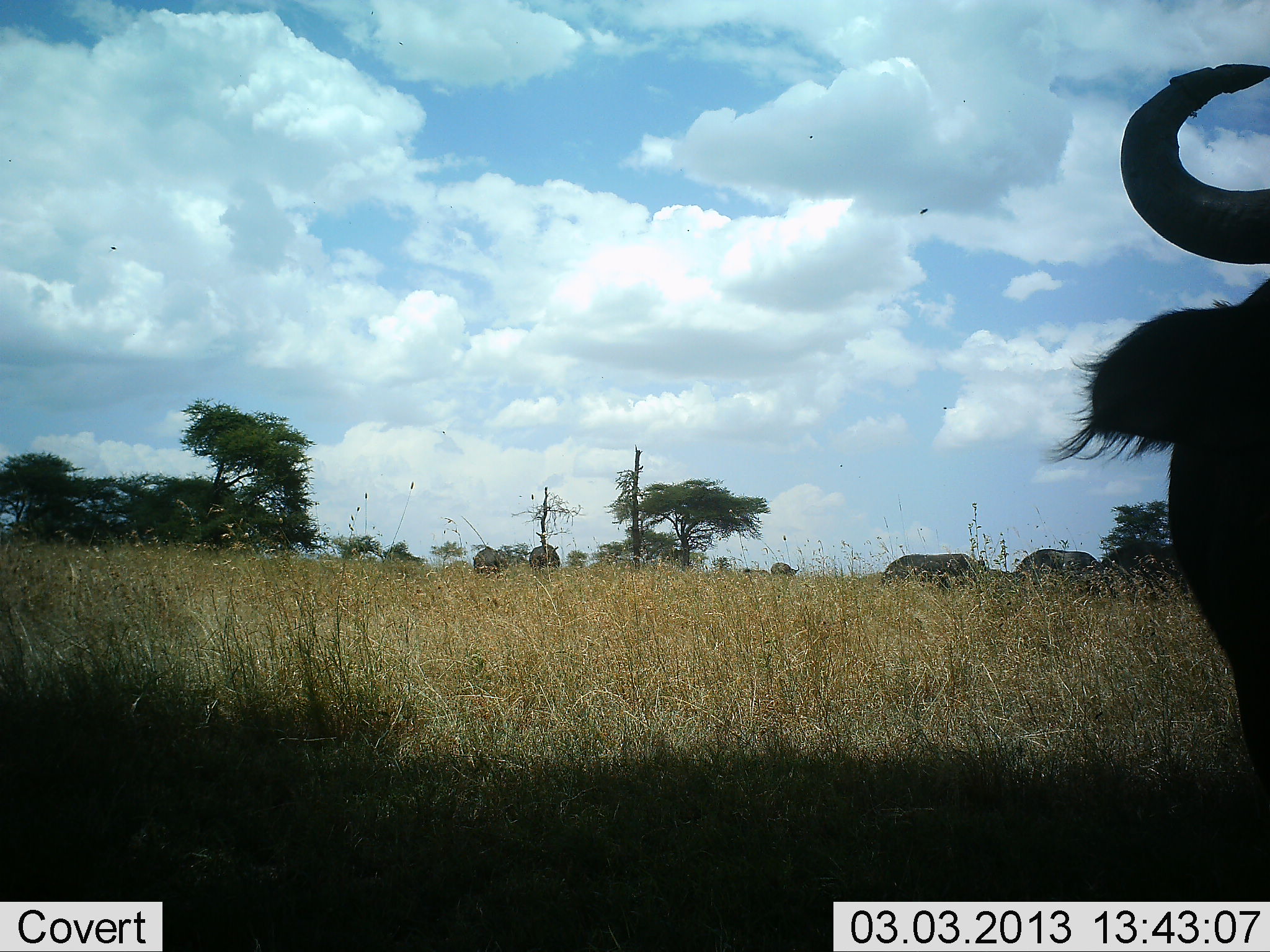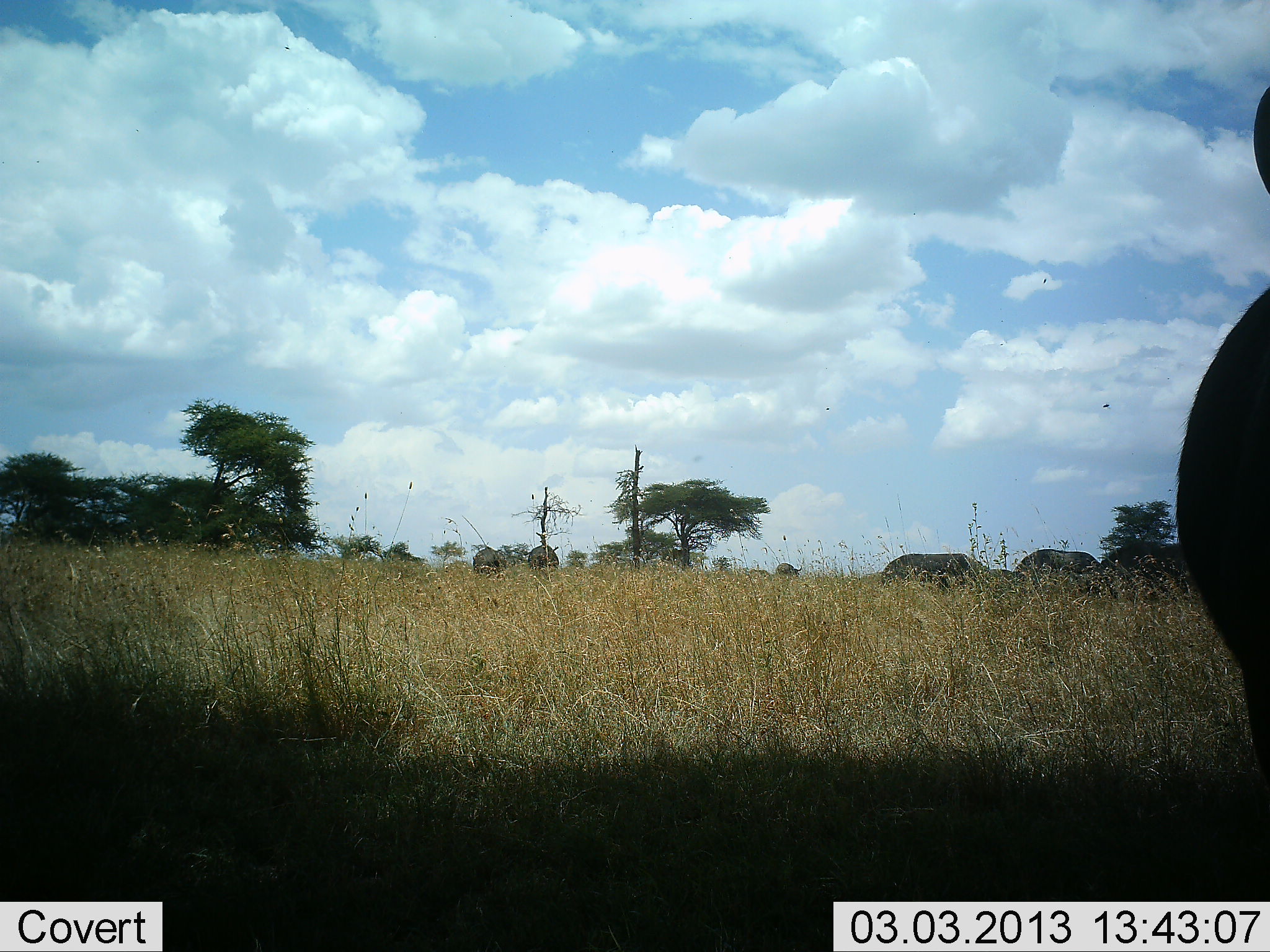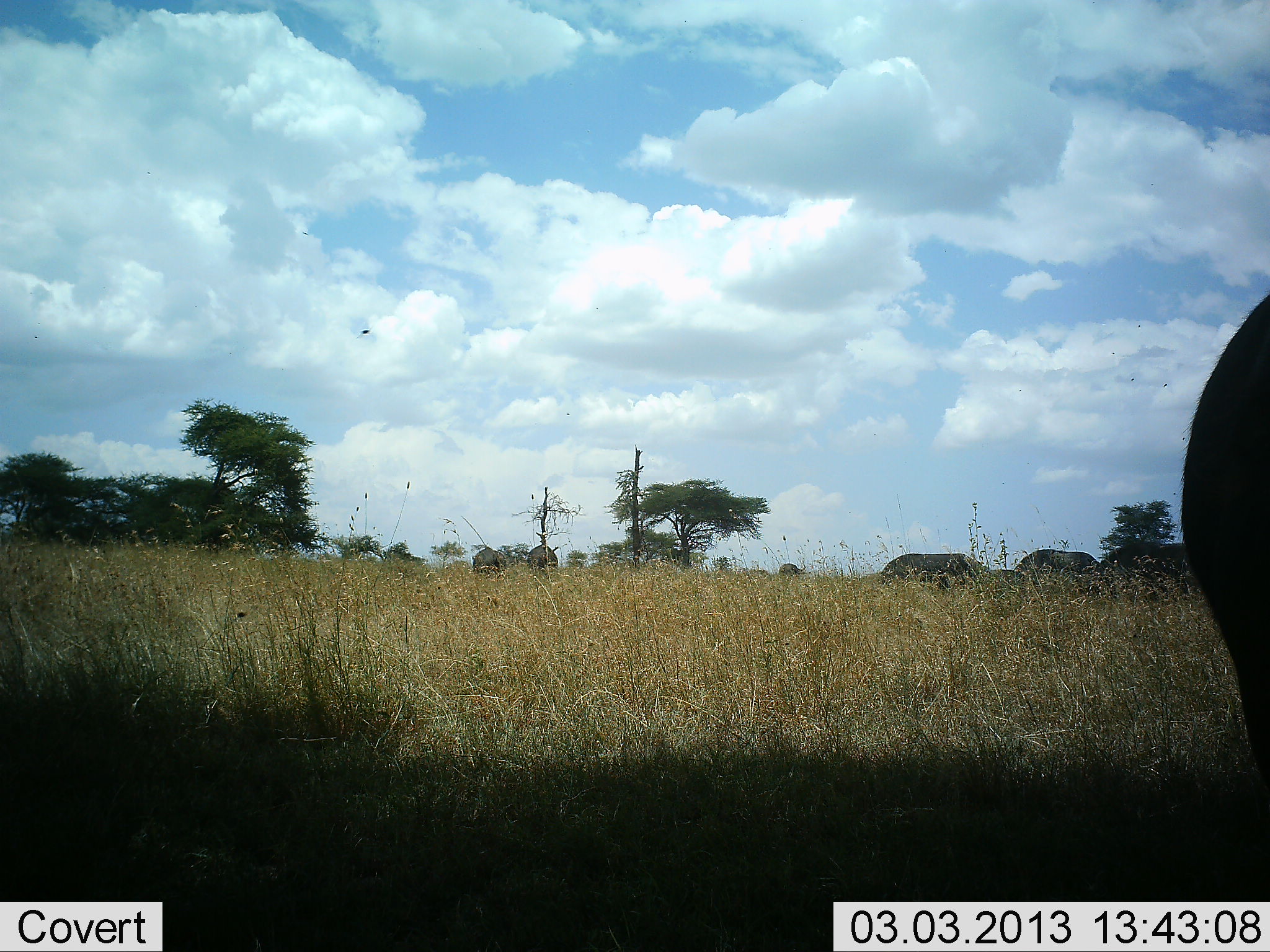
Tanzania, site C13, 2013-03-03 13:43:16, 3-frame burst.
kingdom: Animalia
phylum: Chordata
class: Mammalia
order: Artiodactyla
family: Bovidae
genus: Connochaetes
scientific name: Connochaetes taurinus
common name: blue wildebeest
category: wildebeest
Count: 5.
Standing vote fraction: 86%.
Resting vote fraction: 0%.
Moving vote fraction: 21%.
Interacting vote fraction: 0%.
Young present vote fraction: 0%.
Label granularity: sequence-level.